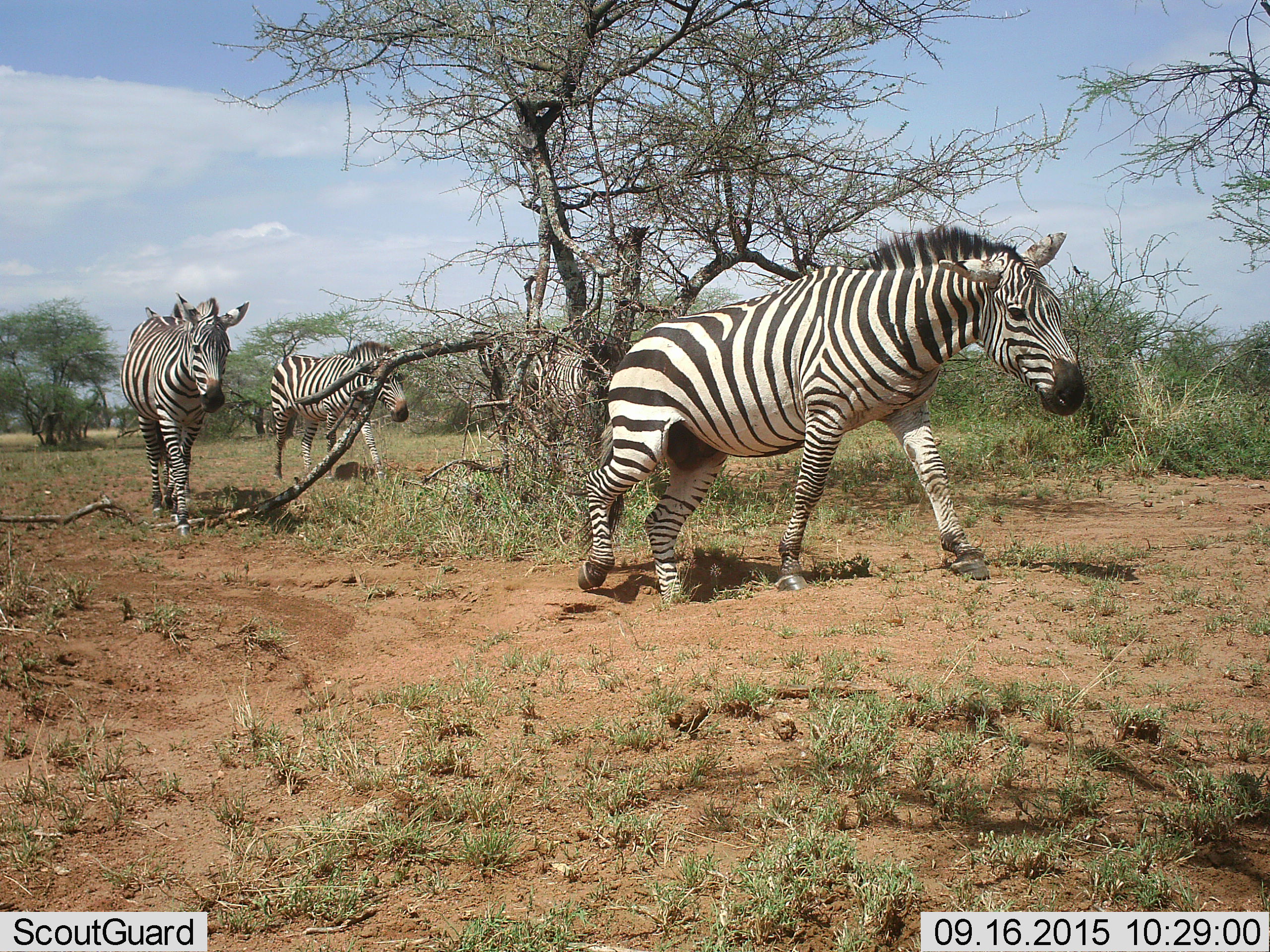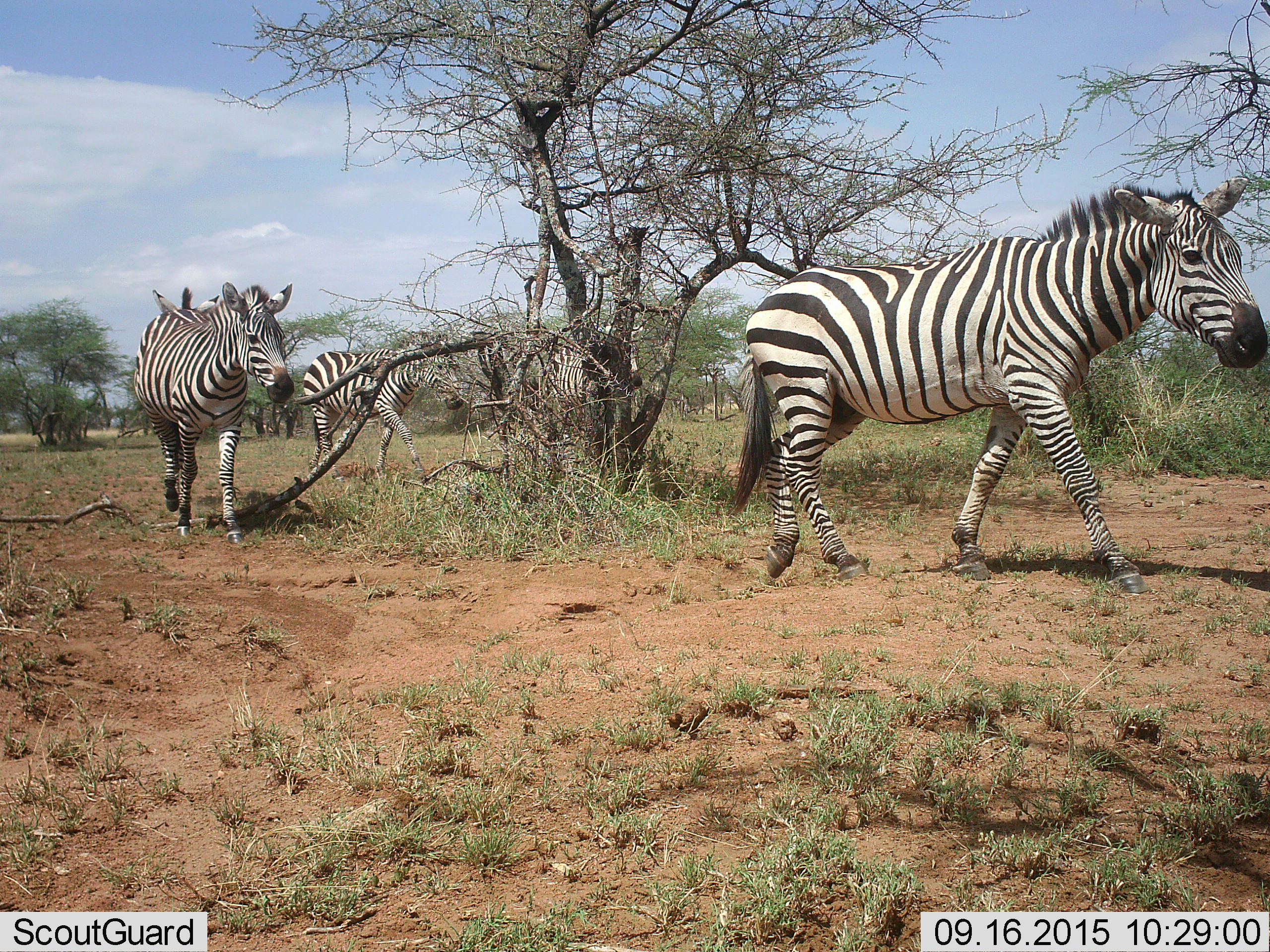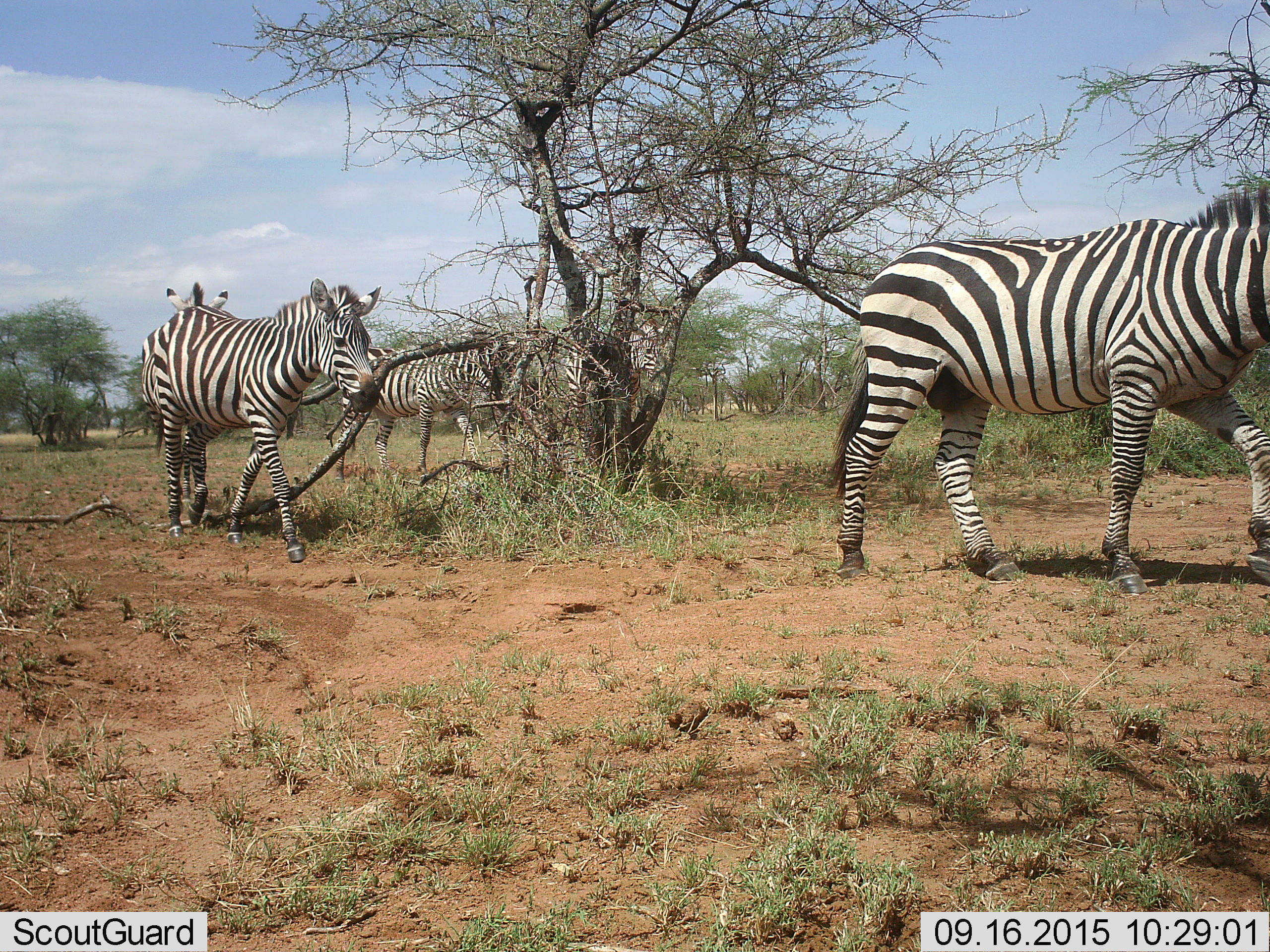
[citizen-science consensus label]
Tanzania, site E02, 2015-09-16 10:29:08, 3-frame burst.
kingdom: Animalia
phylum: Chordata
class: Mammalia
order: Perissodactyla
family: Equidae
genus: Equus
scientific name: Equus quagga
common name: plains zebra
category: zebra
Zebra (plains zebra) (Equus quagga), count 5. Behavior (volunteer vote fractions): standing 7%, resting 0%, moving 100%, interacting 0%. Young present (vote fraction): 0%. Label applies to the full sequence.